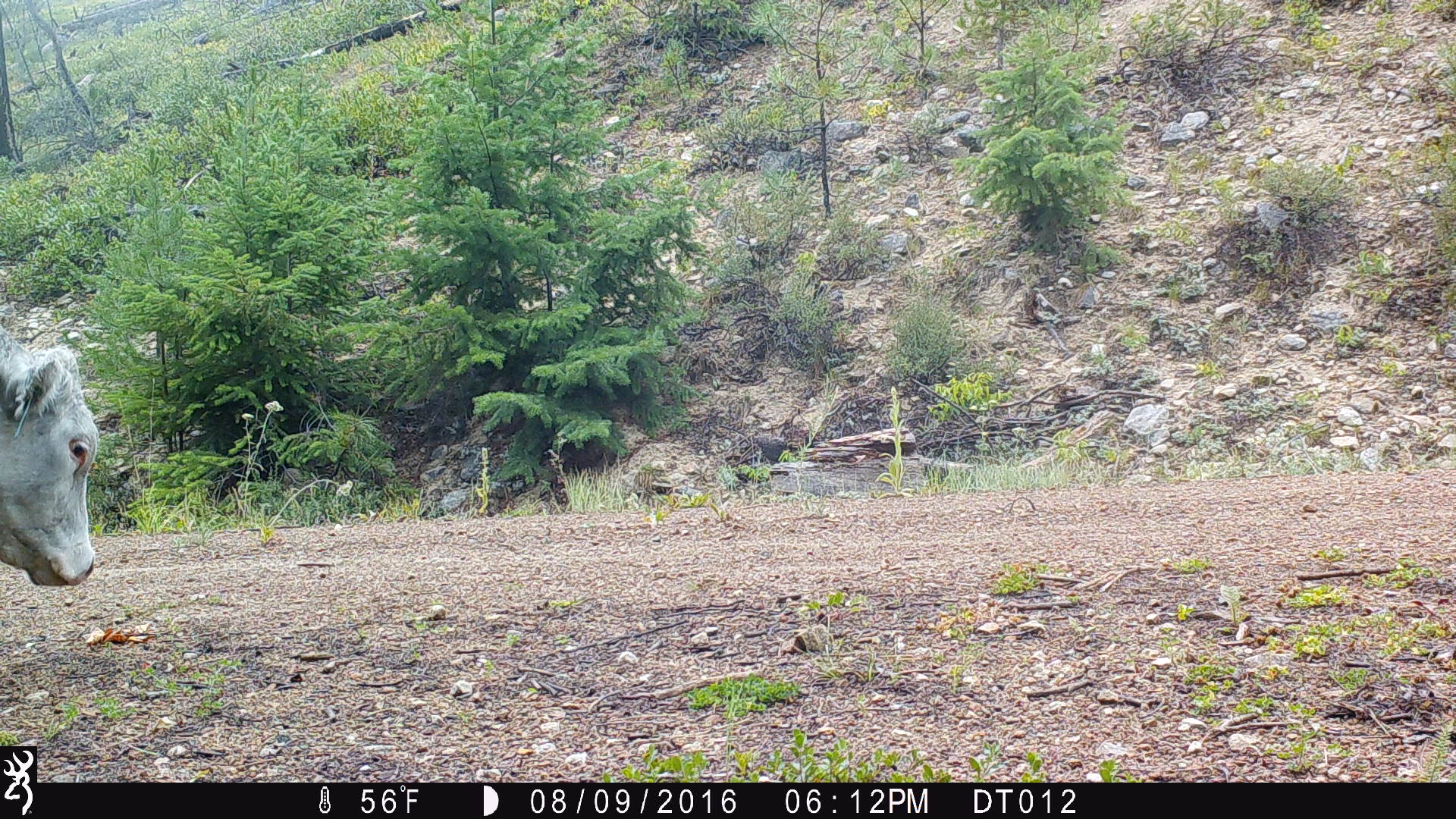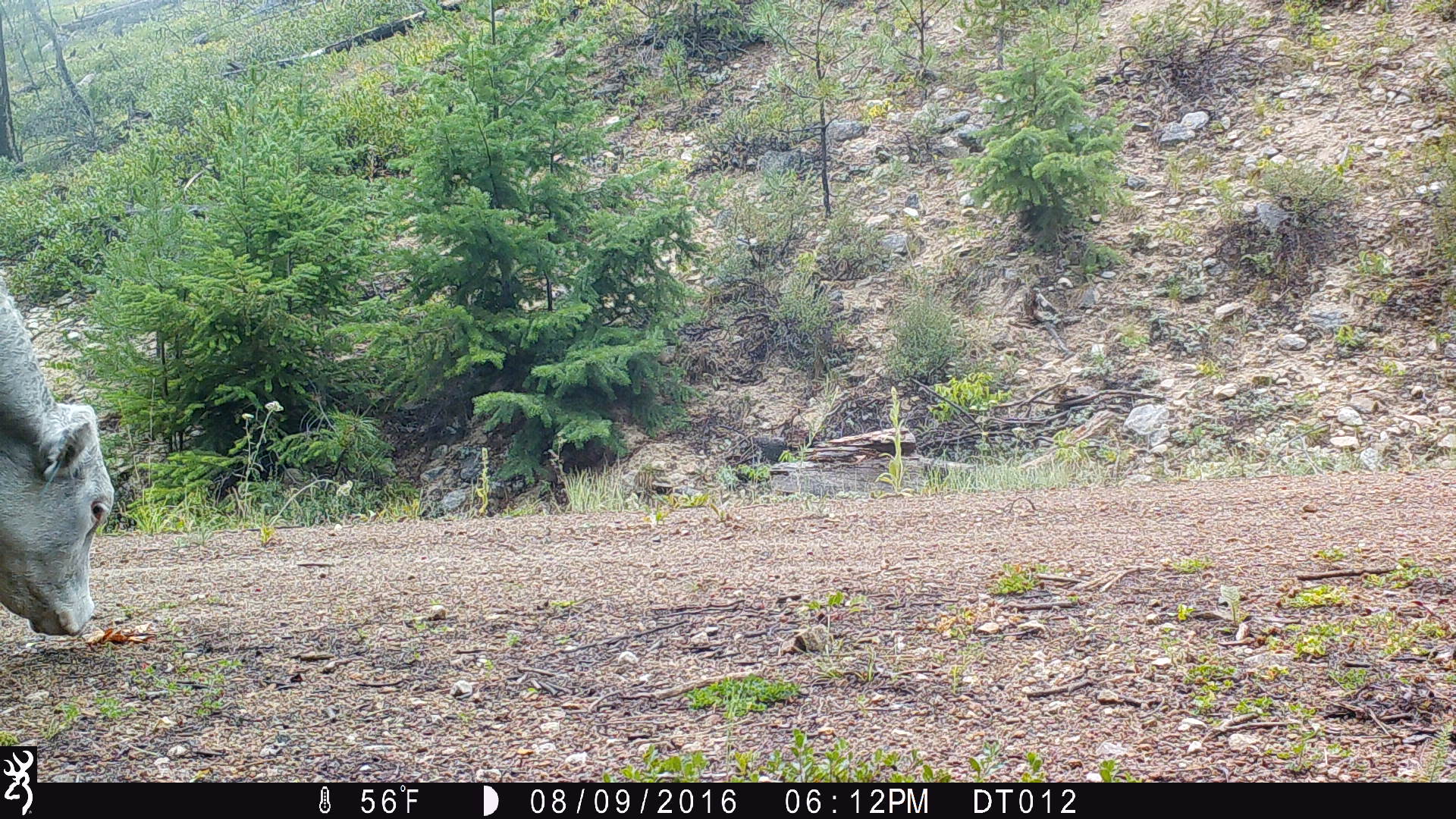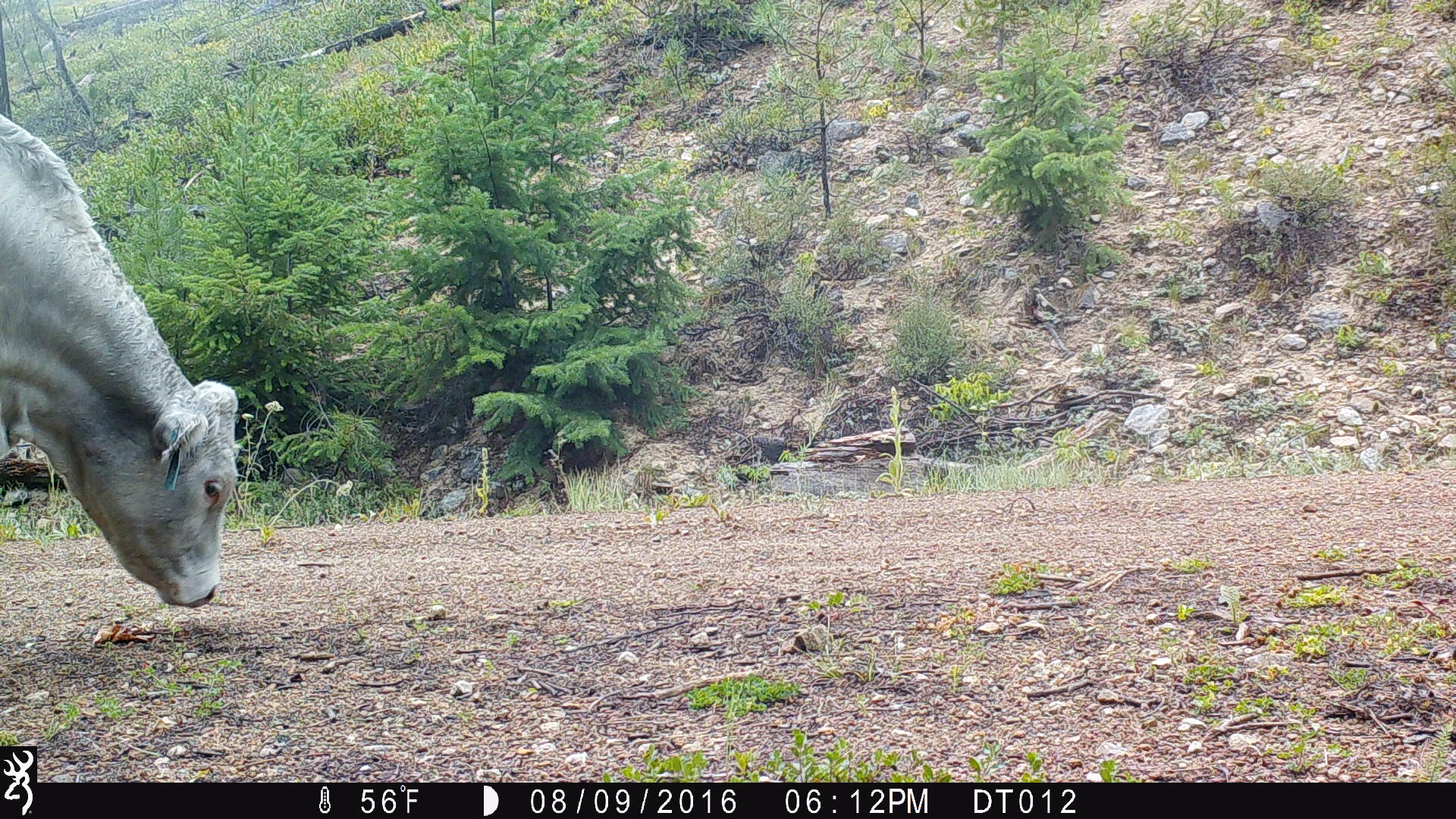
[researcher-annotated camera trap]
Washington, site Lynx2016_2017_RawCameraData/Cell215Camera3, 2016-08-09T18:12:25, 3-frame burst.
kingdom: Animalia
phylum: Chordata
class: Mammalia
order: Artiodactyla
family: Bovidae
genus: Bos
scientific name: Bos taurus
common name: domestic cattle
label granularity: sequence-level